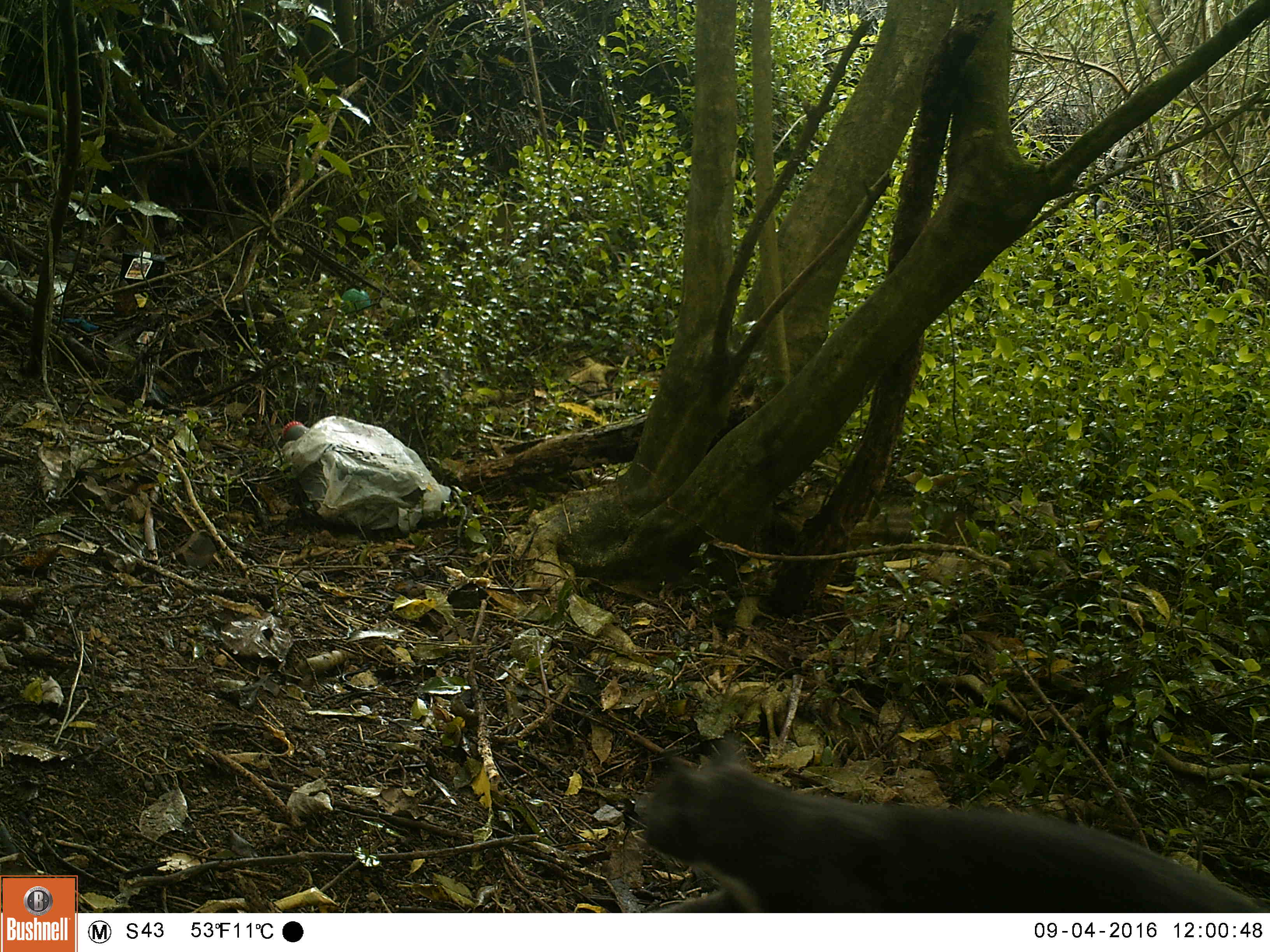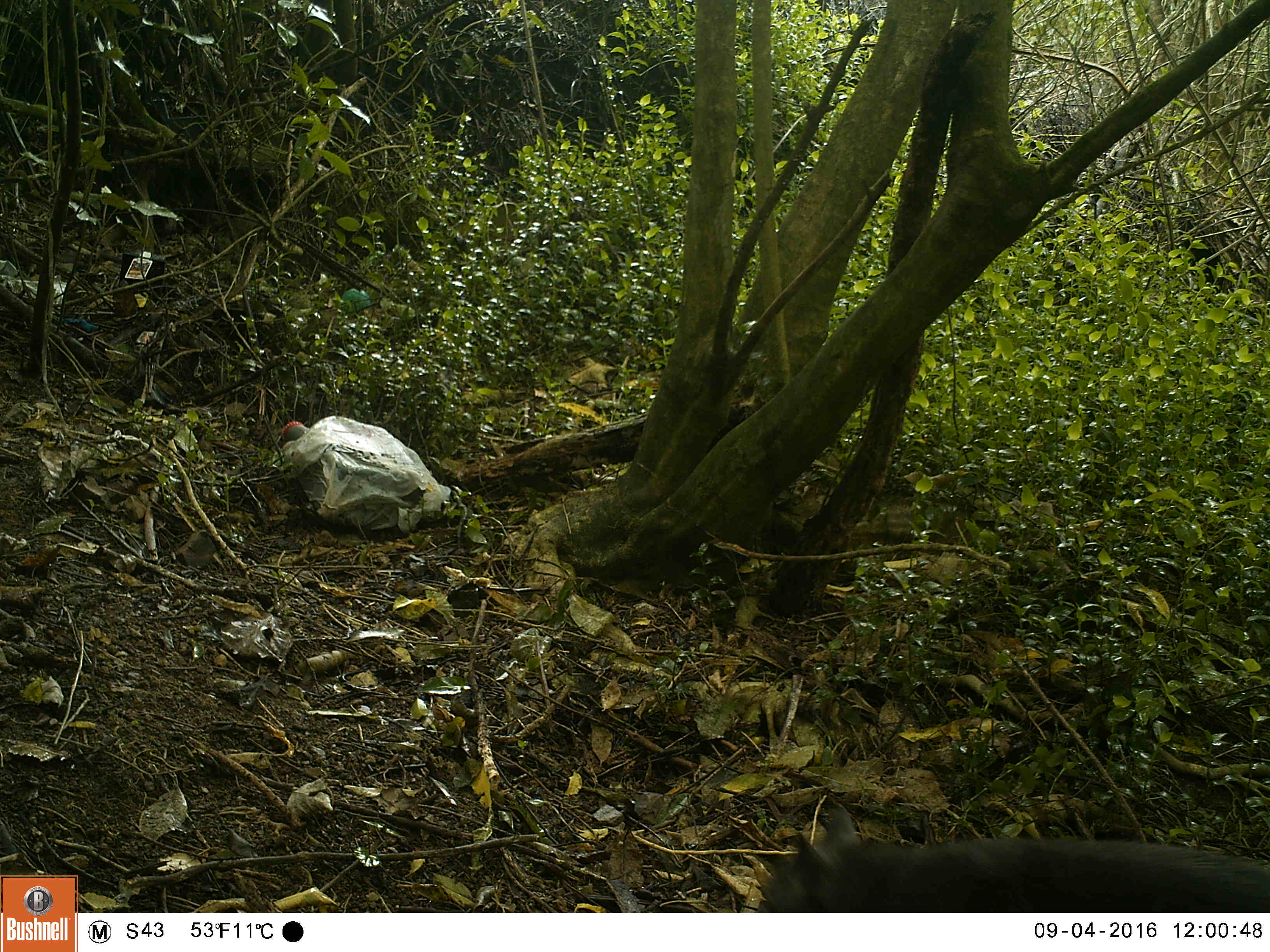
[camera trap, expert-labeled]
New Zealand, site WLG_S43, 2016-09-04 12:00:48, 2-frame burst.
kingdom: Animalia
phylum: Chordata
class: Mammalia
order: Carnivora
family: Felidae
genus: Felis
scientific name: Felis catus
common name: domestic cat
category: cat